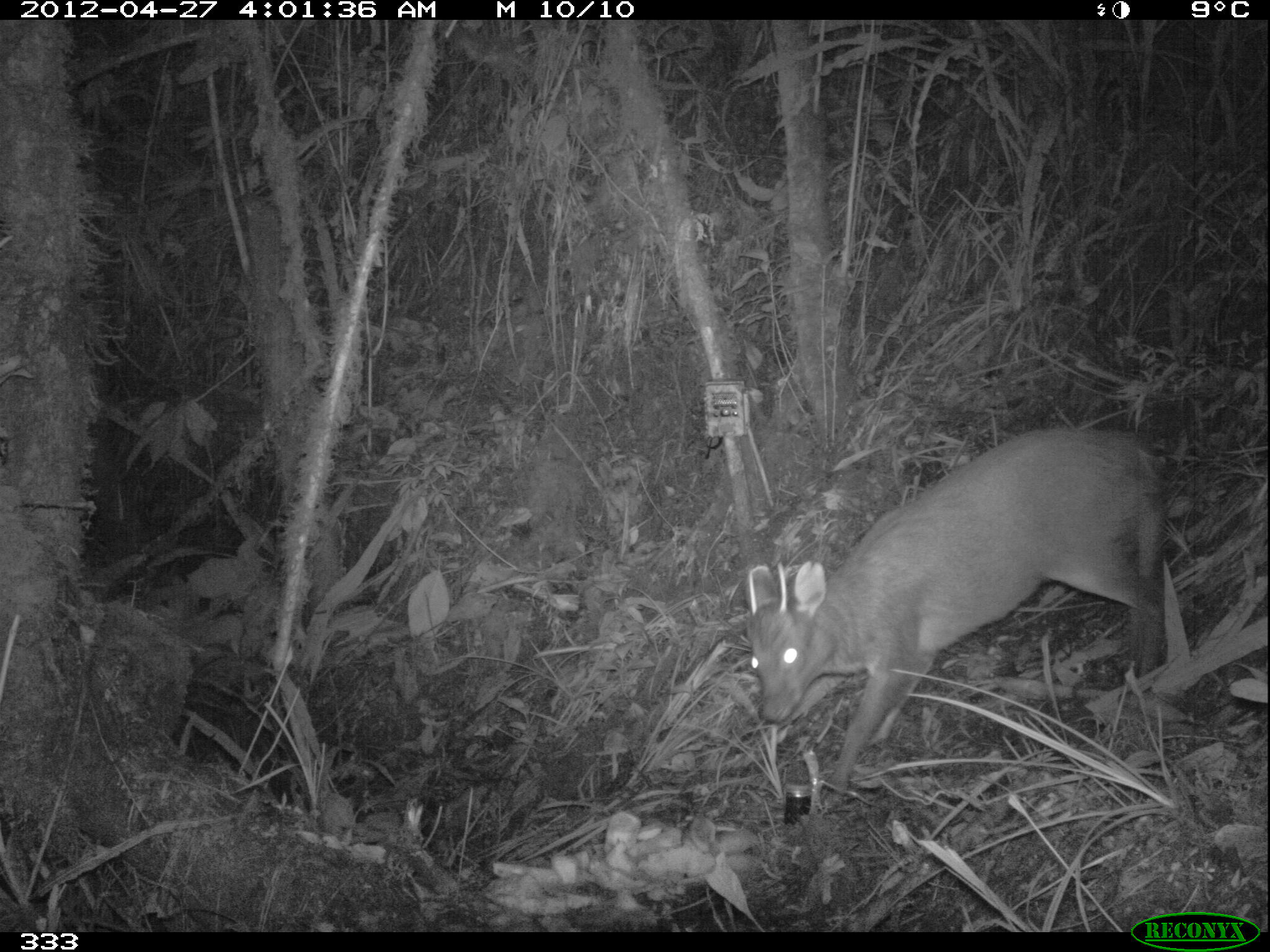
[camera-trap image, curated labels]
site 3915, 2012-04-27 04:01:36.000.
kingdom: Animalia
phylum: Chordata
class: Mammalia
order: Artiodactyla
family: Cervidae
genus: Mazama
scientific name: Mazama chunyi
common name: dwarf brocket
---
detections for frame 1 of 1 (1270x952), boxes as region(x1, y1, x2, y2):
mazama chunyi: region(743, 430, 1166, 795)